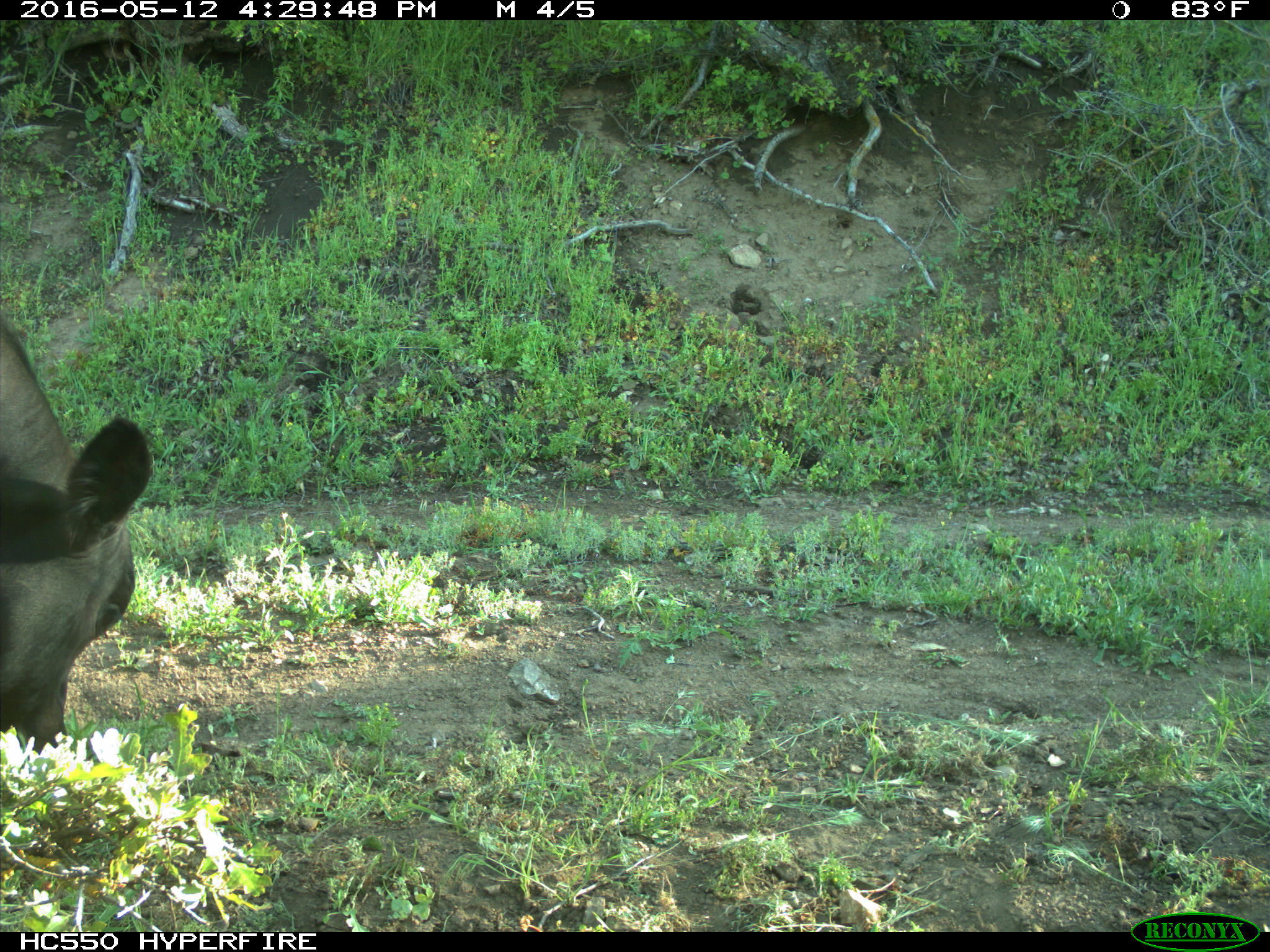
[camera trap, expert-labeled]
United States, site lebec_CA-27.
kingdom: Animalia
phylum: Chordata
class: Mammalia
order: Artiodactyla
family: Bovidae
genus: Bos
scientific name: Bos taurus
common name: domestic cow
Bos taurus (domestic cow).